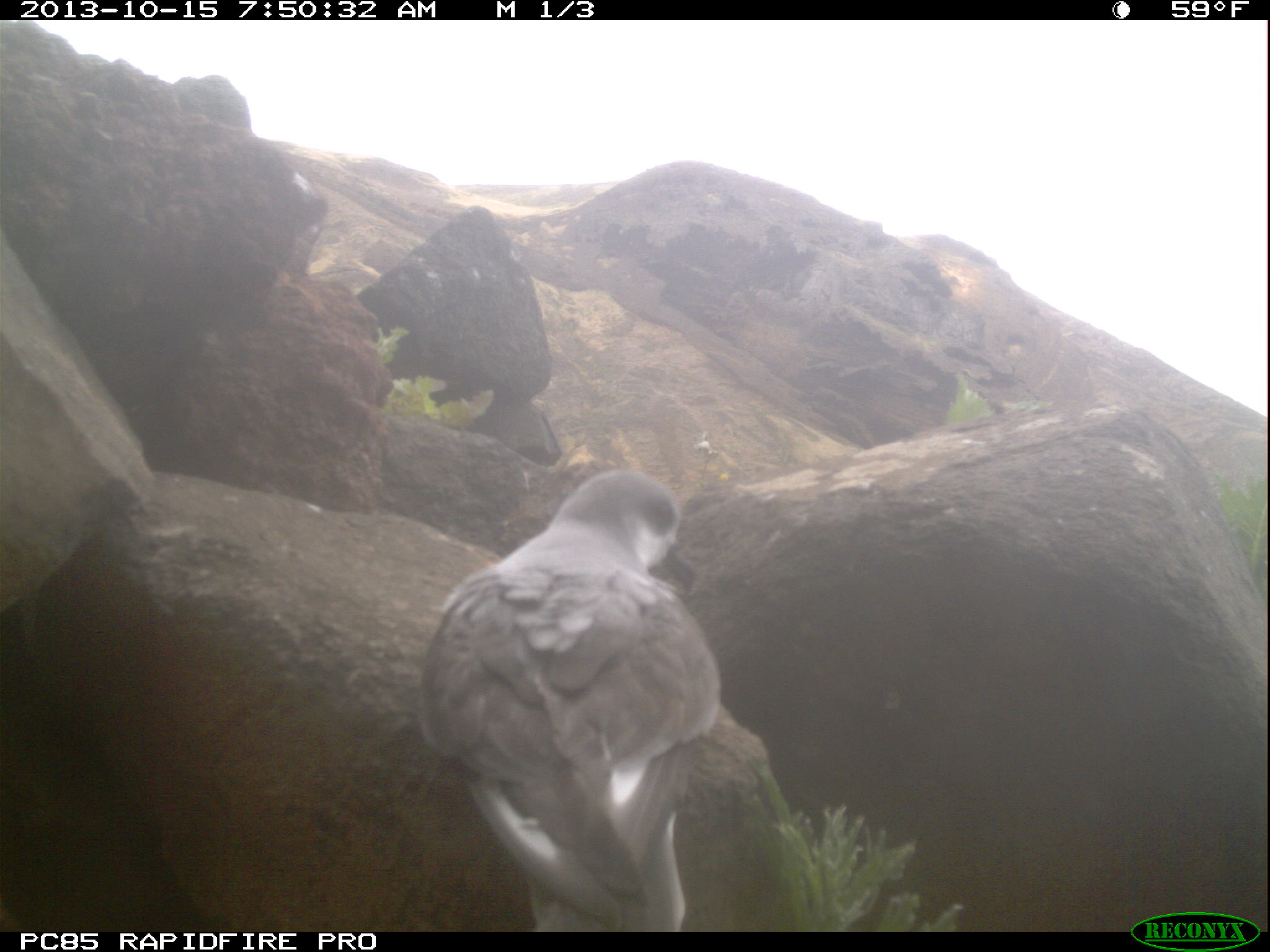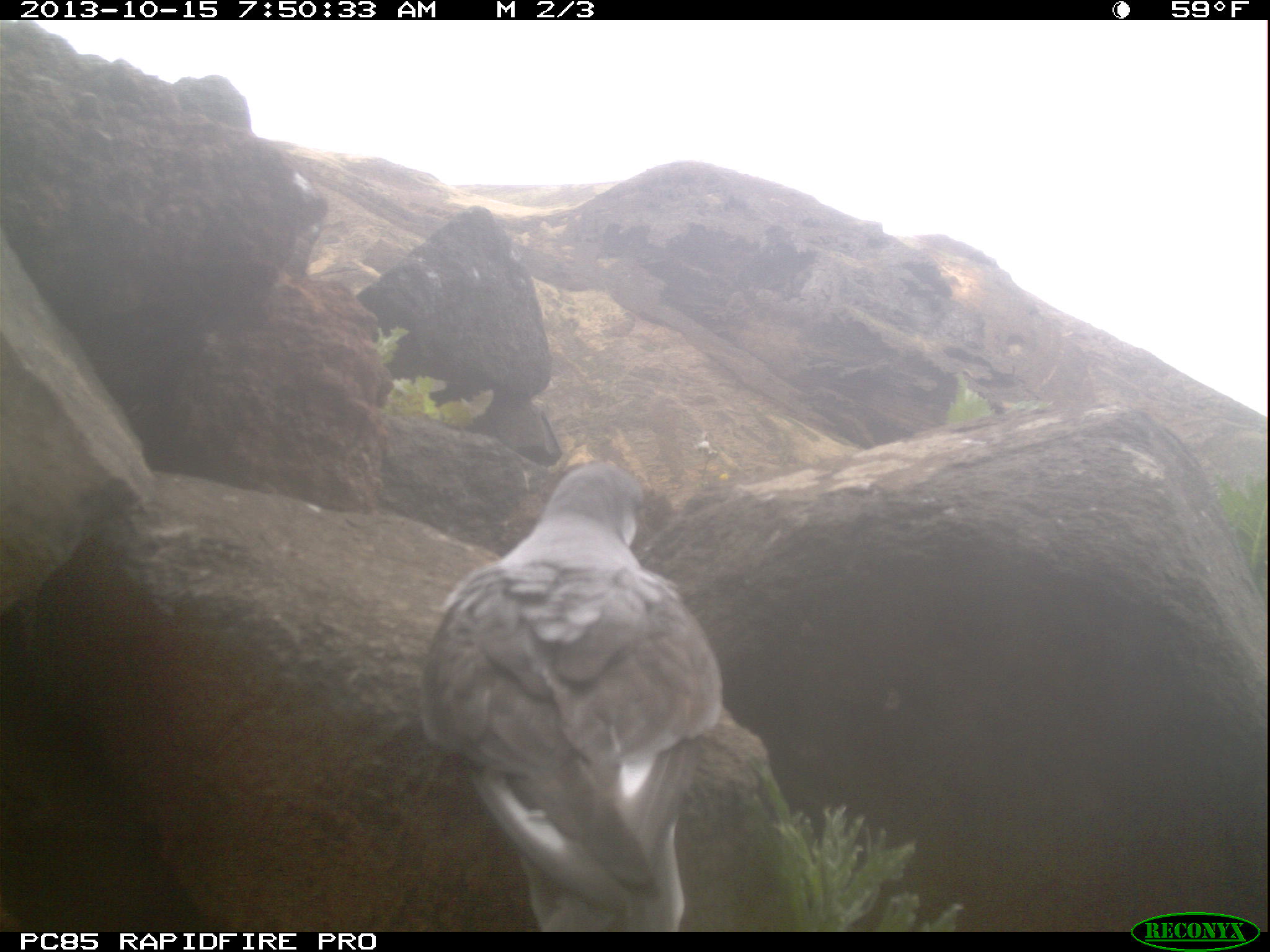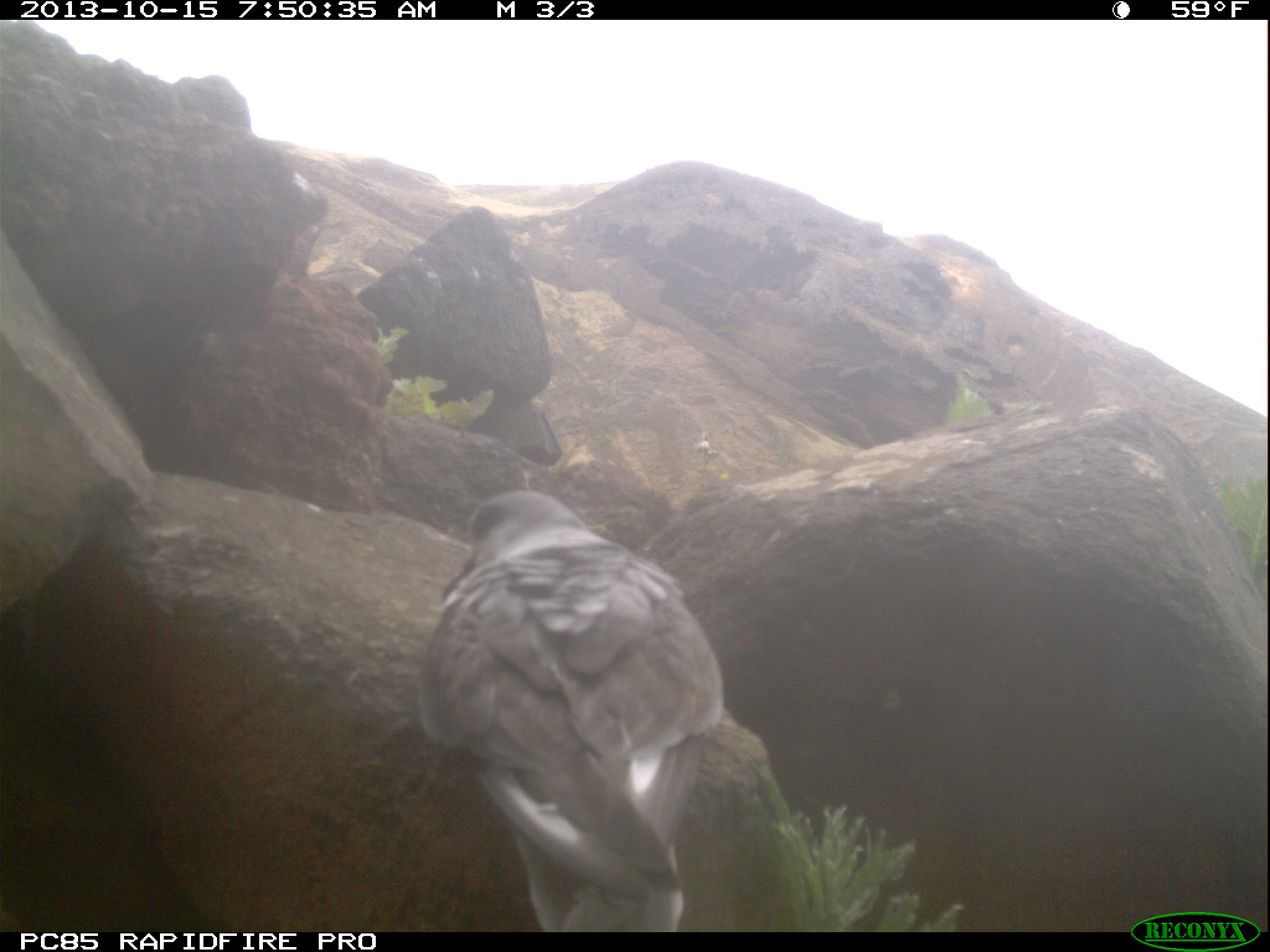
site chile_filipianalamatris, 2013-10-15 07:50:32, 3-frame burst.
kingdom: Animalia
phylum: Chordata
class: Aves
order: Procellariiformes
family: Procellariidae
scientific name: Procellariidae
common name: petrel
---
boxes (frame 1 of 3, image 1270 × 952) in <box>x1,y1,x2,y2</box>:
petrel: <box>411,467,735,932</box>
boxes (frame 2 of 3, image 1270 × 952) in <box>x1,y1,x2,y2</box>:
petrel: <box>412,465,748,931</box>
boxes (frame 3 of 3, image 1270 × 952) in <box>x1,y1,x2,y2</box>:
petrel: <box>405,487,728,933</box>